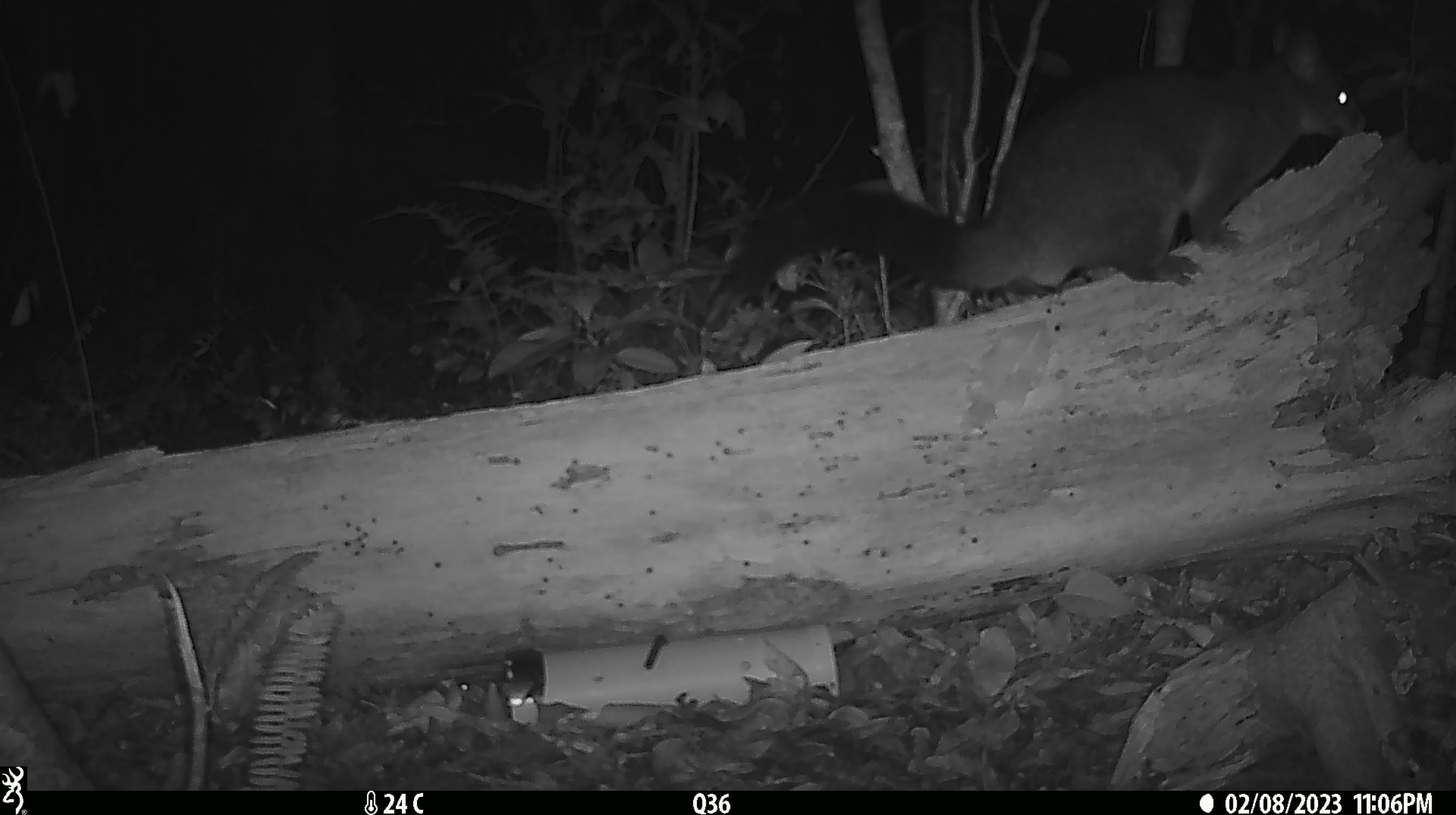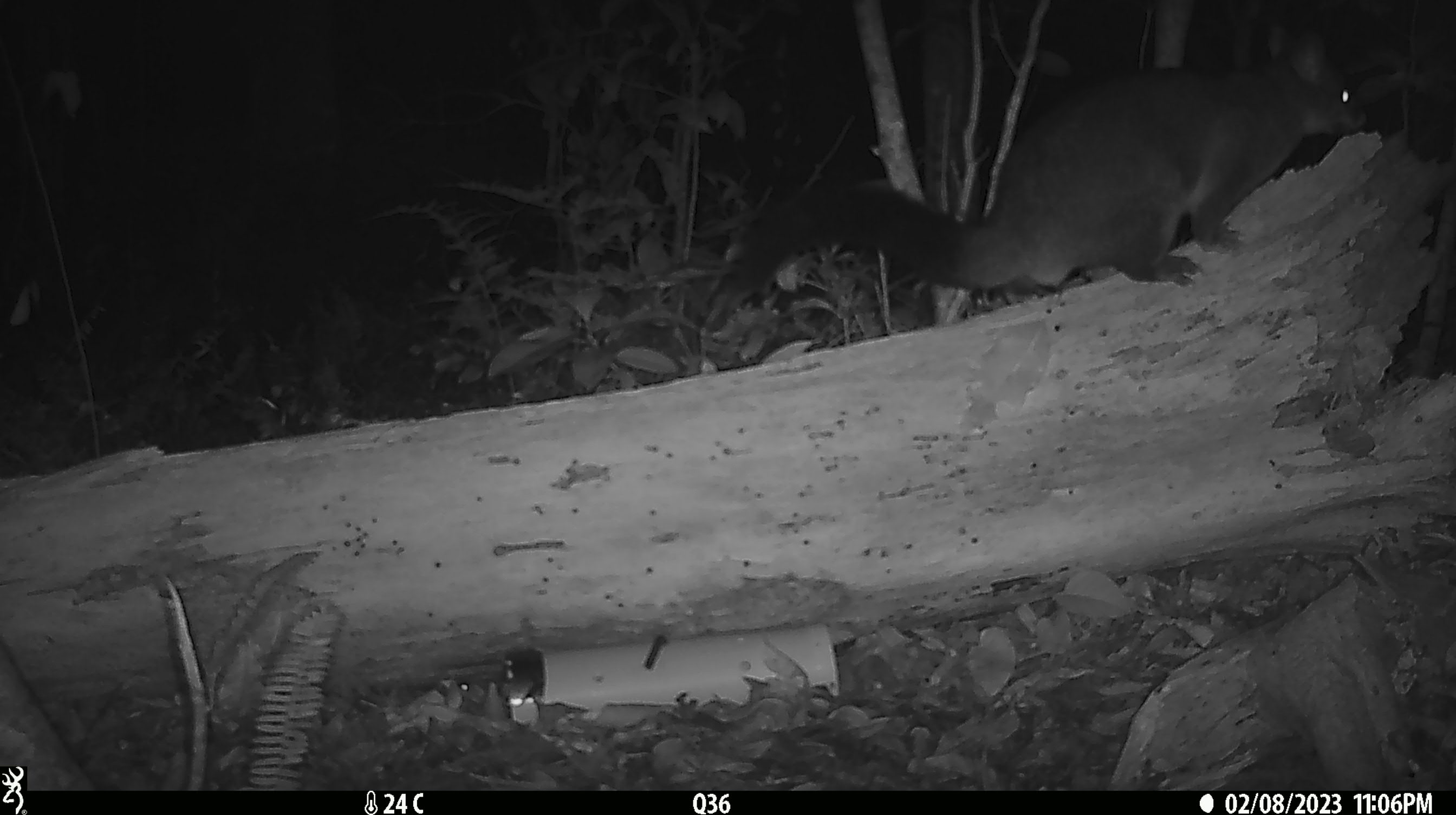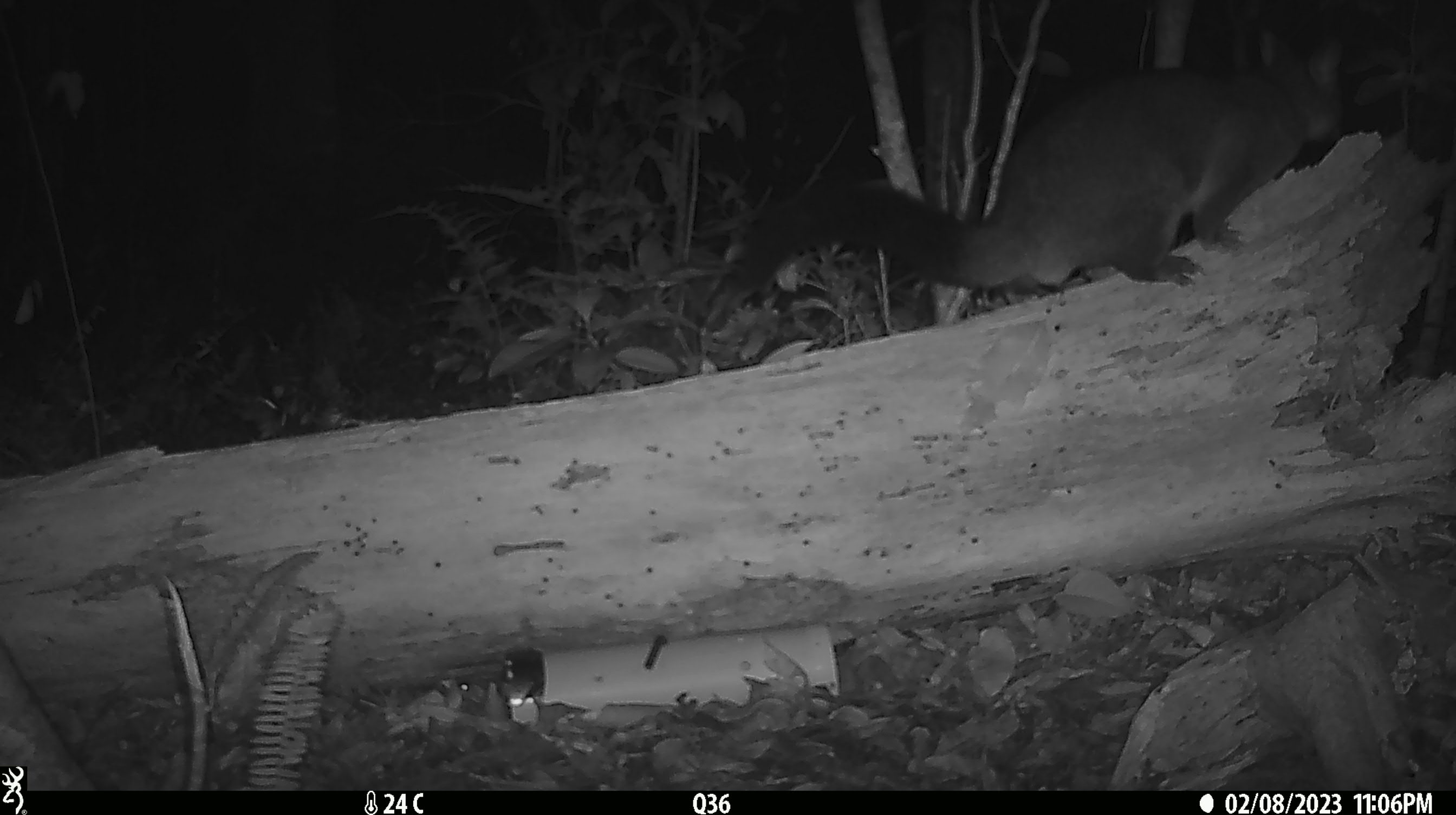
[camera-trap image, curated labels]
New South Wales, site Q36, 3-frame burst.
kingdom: Animalia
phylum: Chordata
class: Mammalia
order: Diprotodontia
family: Phalangeridae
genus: Trichosurus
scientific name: Trichosurus vulpecula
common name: common brushtail possum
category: possum